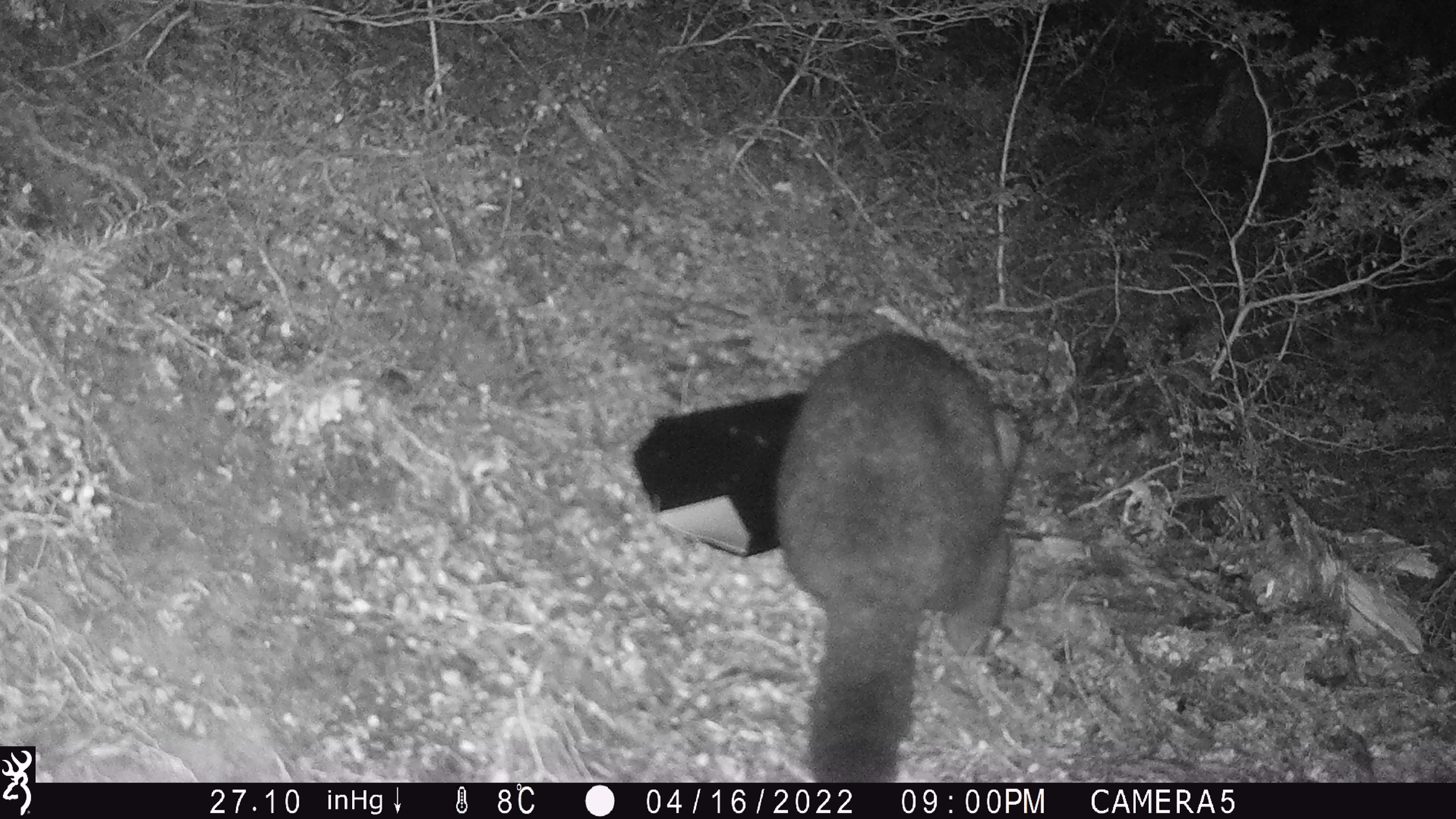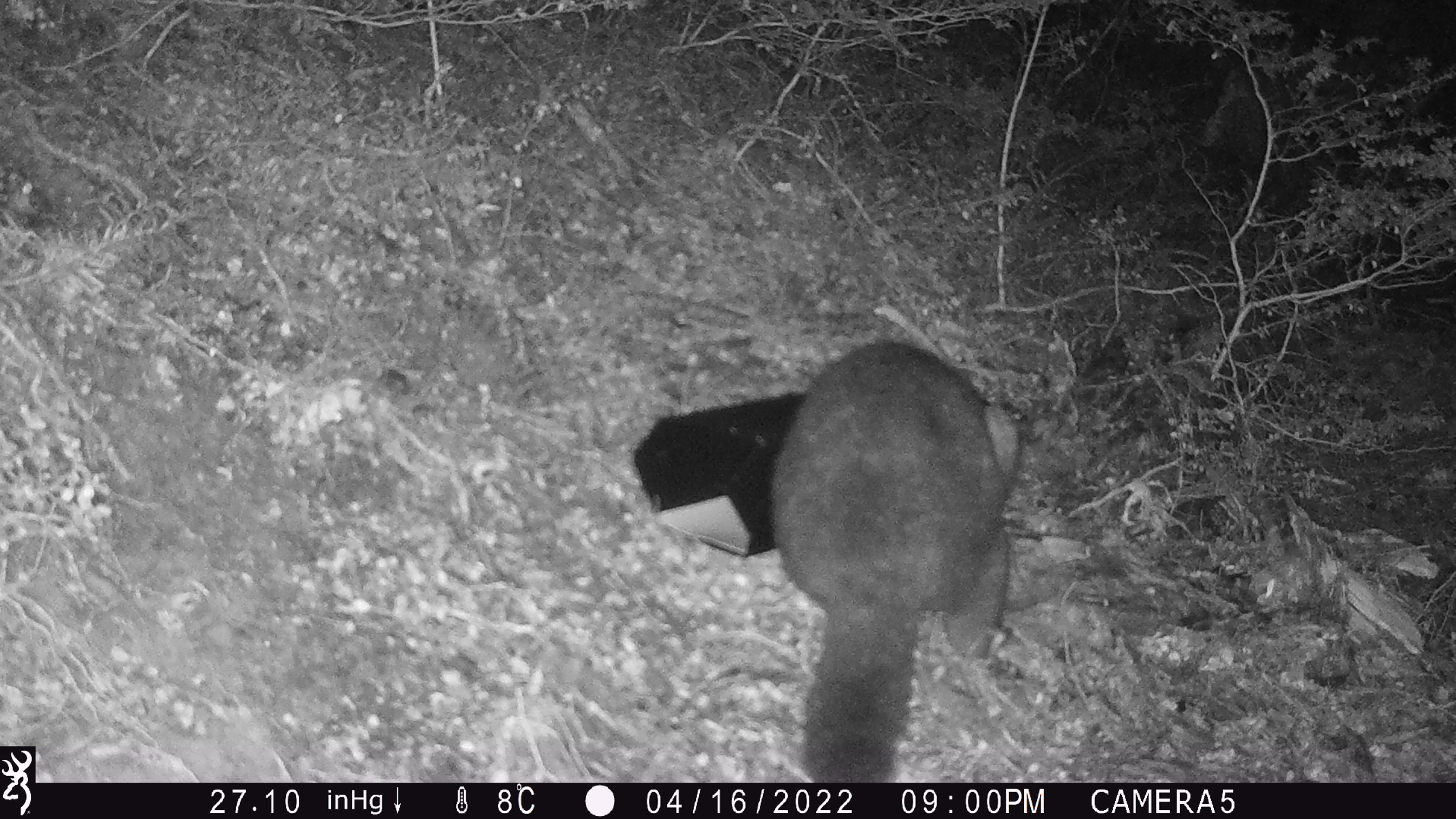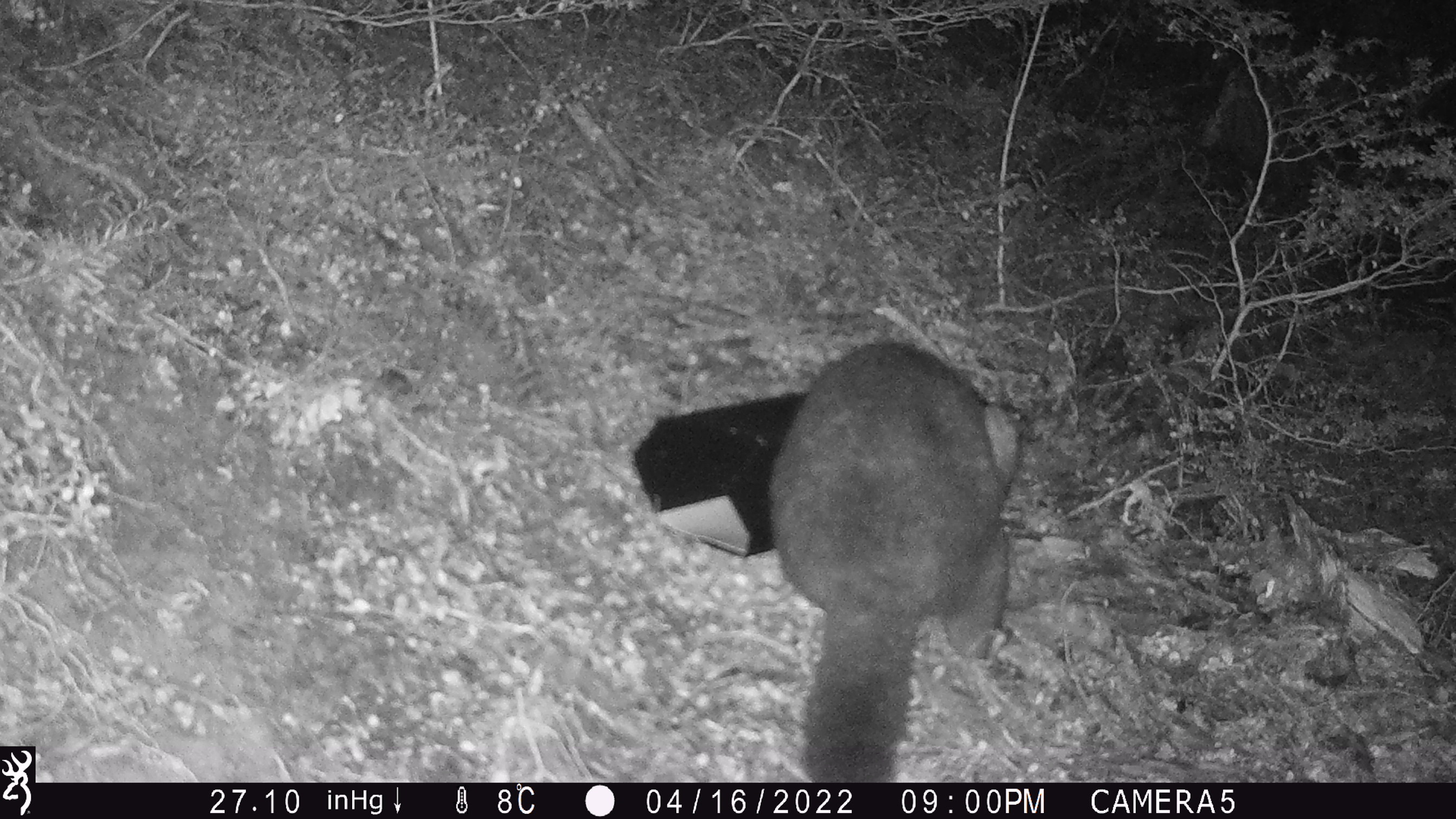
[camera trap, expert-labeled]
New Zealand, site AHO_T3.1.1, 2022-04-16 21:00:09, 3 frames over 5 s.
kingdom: Animalia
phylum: Chordata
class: Mammalia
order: Diprotodontia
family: Phalangeridae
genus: Trichosurus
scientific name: Trichosurus vulpecula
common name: common brushtail possum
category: possum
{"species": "possum (common brushtail possum) (Trichosurus vulpecula)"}